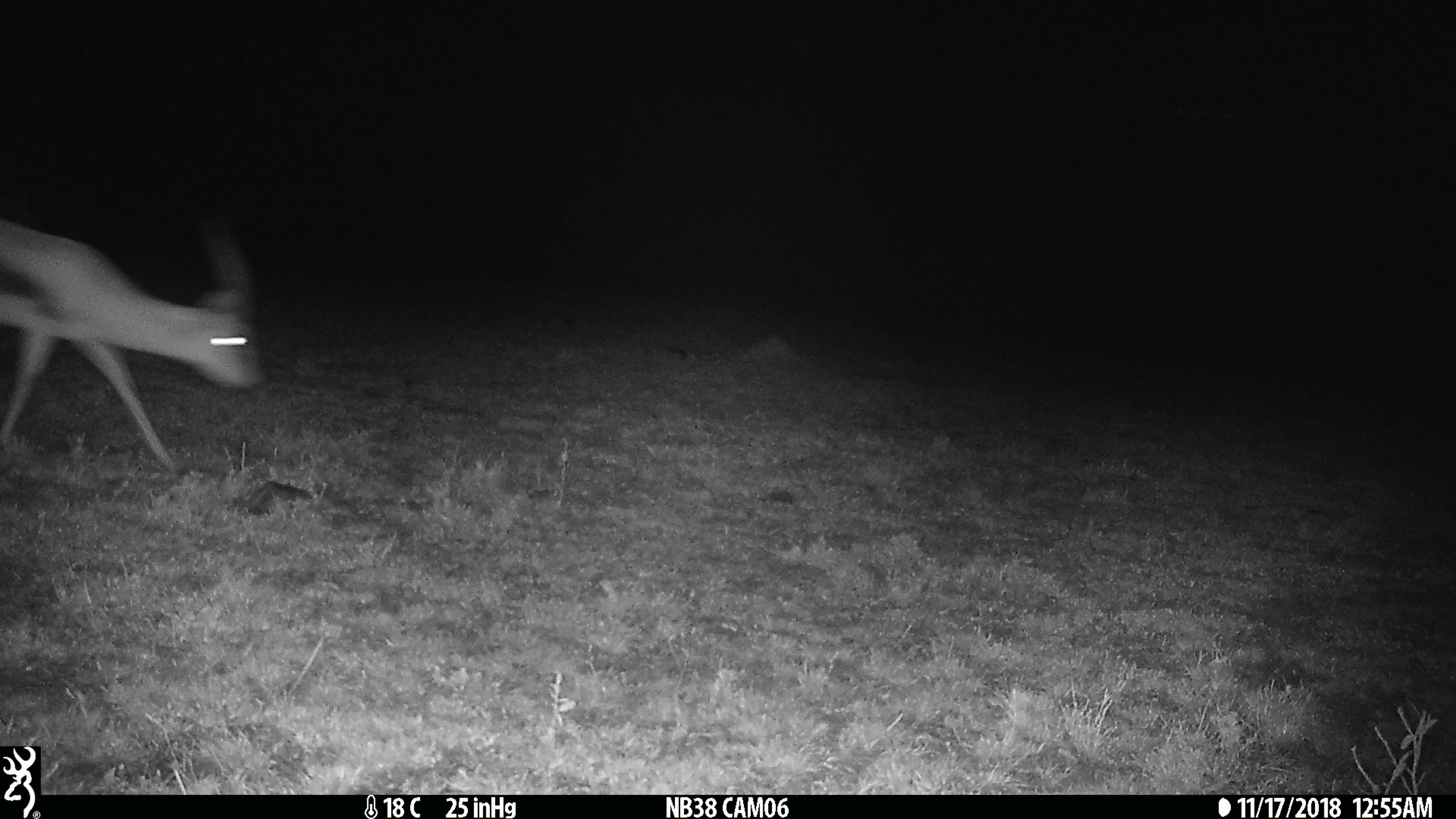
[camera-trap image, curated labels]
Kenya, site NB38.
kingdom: Animalia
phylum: Chordata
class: Mammalia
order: Artiodactyla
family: Bovidae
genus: Eudorcas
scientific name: Eudorcas thomsonii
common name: thomon's gazelle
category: gazelle thomsons